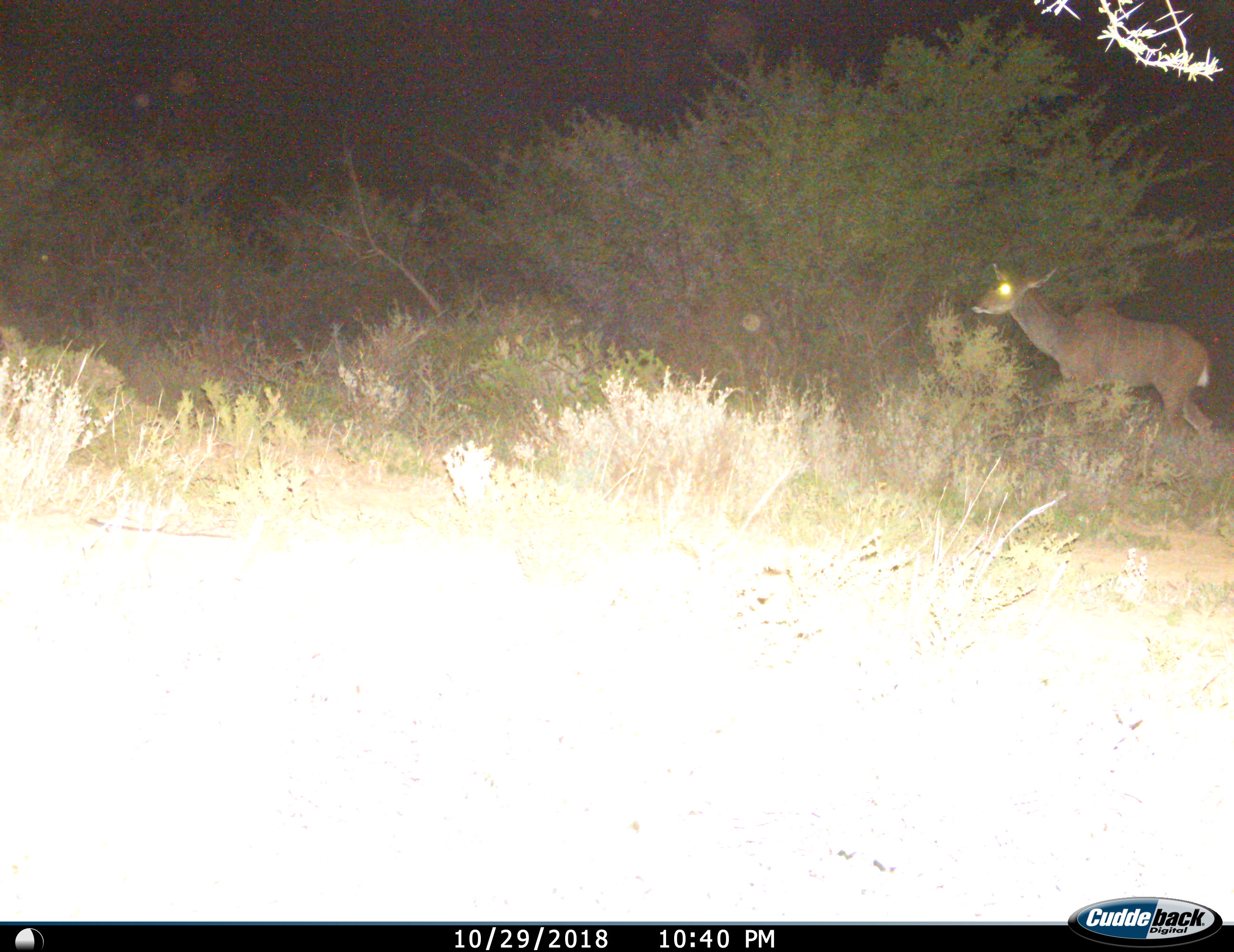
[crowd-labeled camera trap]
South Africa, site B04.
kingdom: Animalia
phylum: Chordata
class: Mammalia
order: Artiodactyla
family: Bovidae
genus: Tragelaphus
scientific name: Tragelaphus strepsiceros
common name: greater kudu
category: kudu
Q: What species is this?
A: Kudu (greater kudu) (Tragelaphus strepsiceros).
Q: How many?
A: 1.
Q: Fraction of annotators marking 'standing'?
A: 40%.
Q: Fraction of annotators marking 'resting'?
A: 0%.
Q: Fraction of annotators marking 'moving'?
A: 70%.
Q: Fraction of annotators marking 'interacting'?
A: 0%.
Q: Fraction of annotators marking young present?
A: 0%.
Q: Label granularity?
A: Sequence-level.